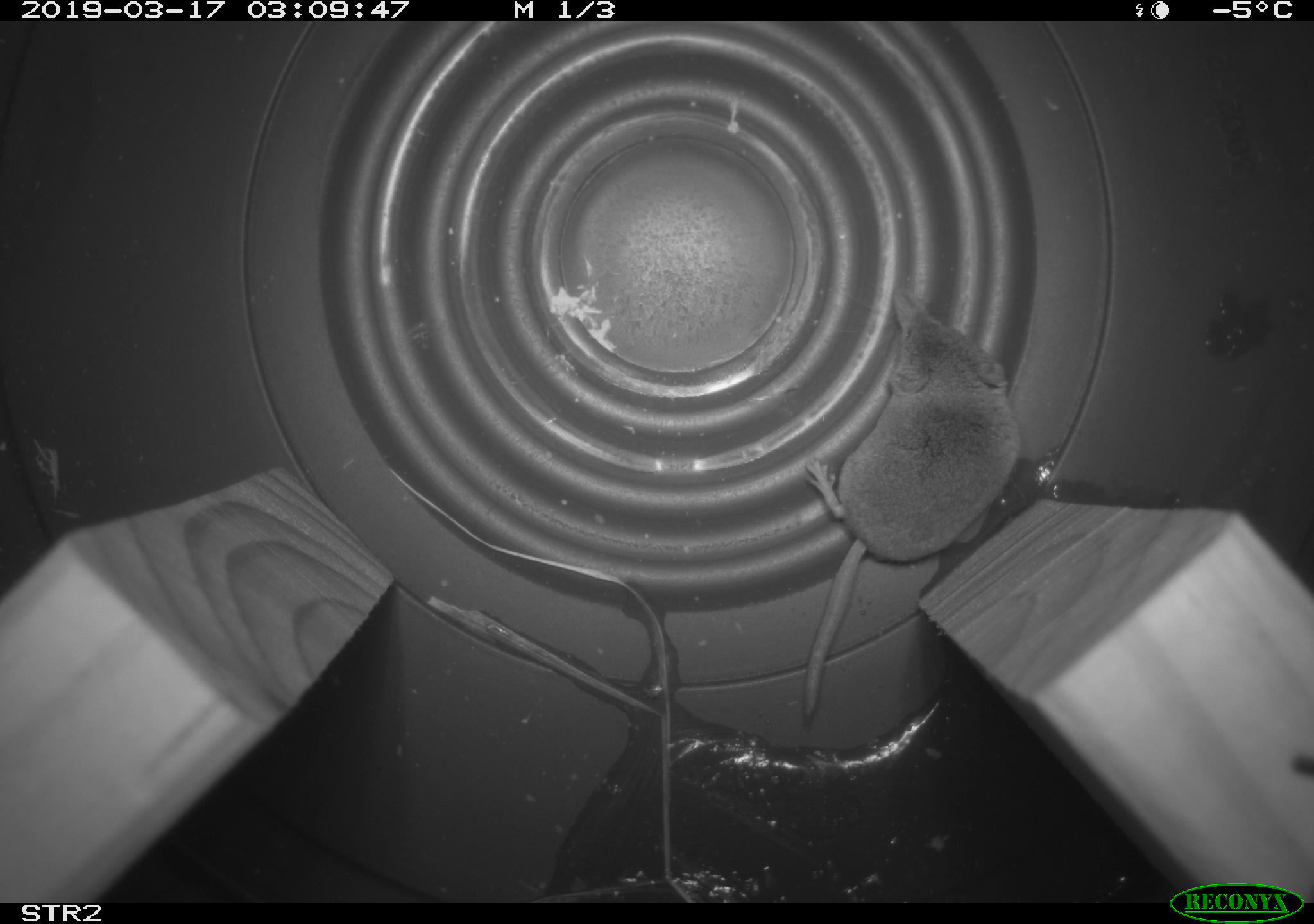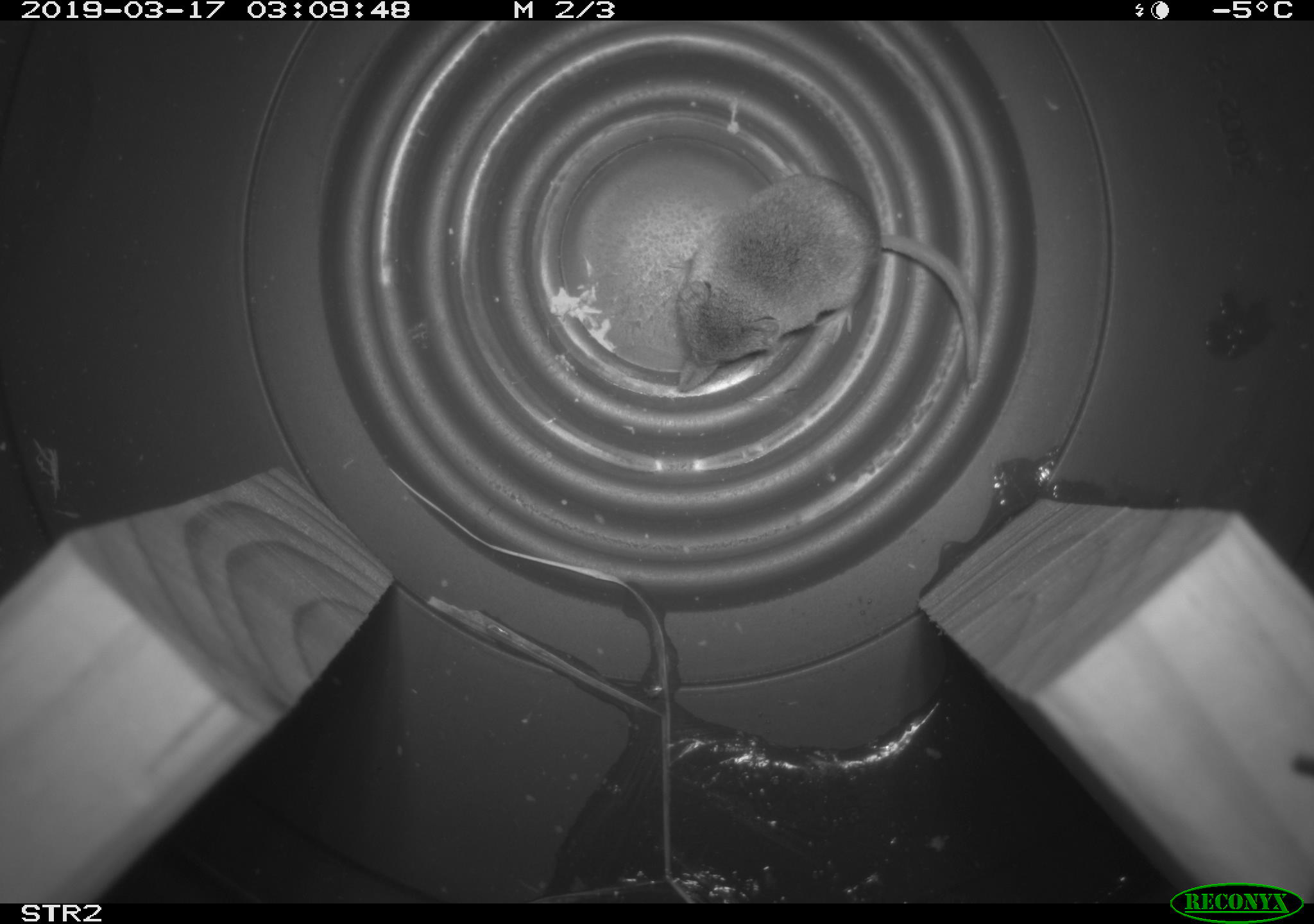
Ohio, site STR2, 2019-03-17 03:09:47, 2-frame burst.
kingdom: Animalia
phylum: Chordata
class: Mammalia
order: Eulipotyphla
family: Soricidae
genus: Sorex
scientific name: Sorex cinereus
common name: masked shrew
Masked shrew (Sorex cinereus).